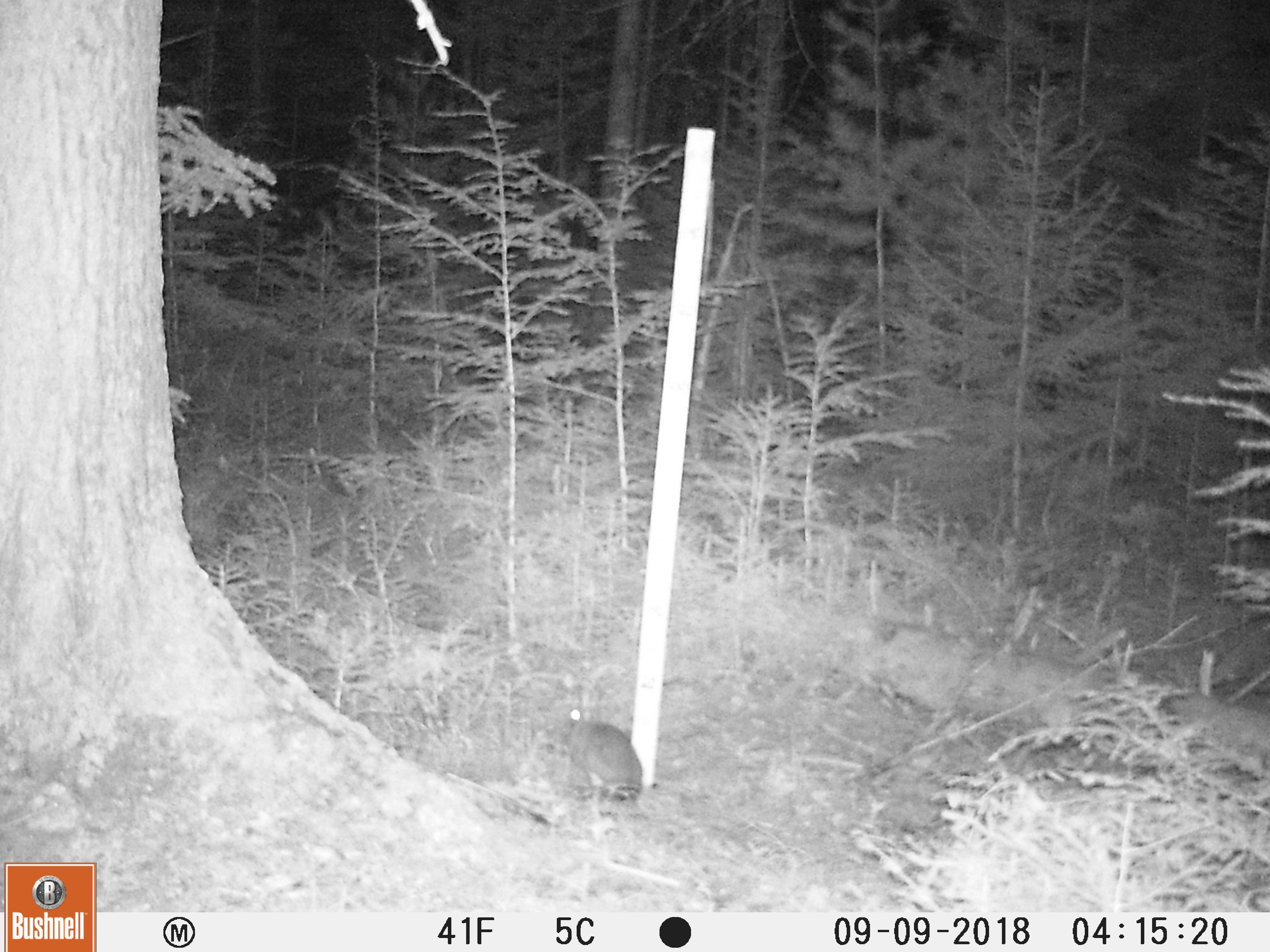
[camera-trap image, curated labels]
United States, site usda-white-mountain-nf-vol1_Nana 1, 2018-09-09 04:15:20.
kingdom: Animalia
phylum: Chordata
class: Mammalia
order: Lagomorpha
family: Leporidae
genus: Lepus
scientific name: Lepus americanus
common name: snowshoe hare